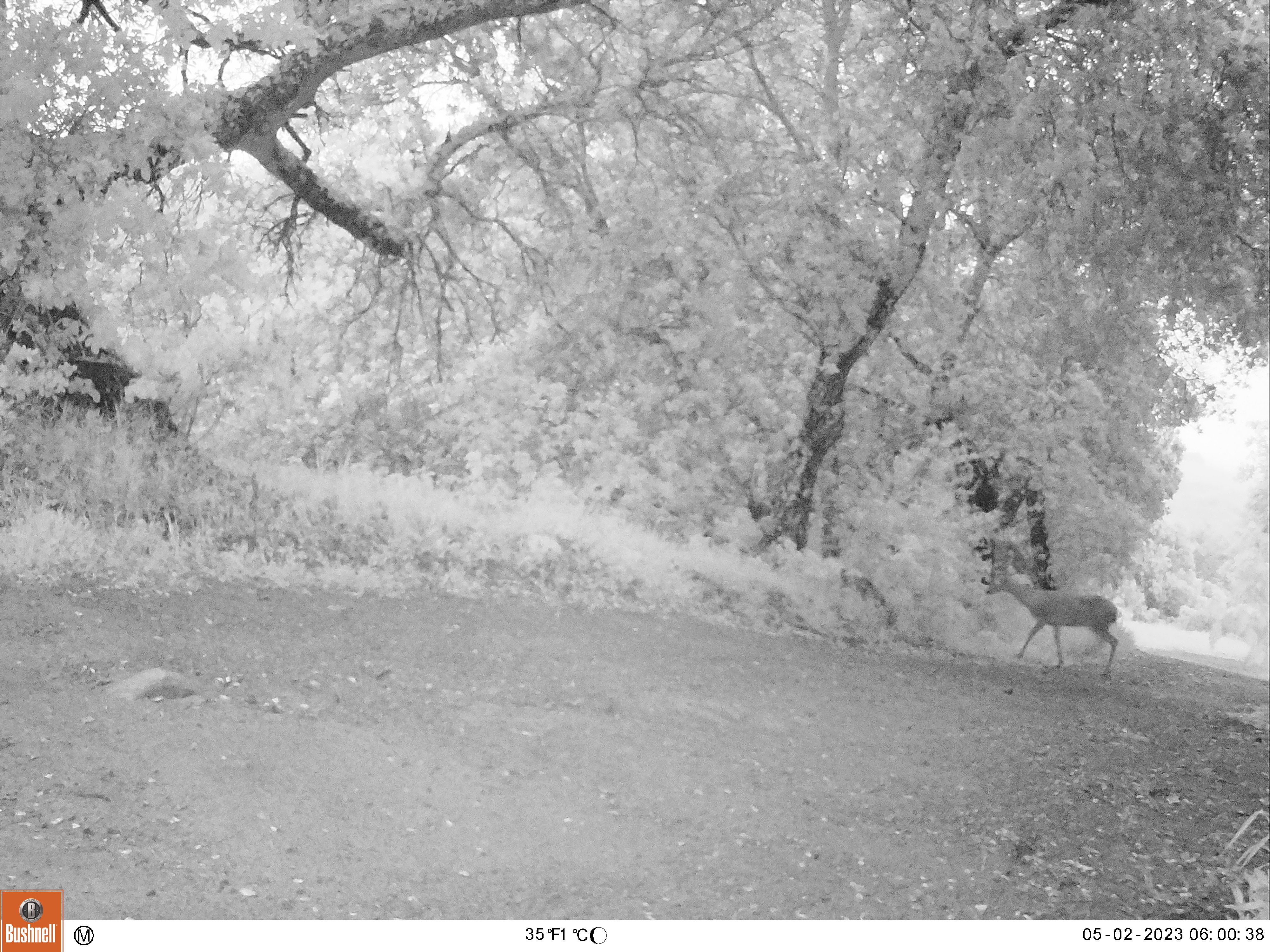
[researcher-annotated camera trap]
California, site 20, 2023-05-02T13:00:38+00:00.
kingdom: Animalia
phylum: Chordata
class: Mammalia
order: Artiodactyla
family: Cervidae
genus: Odocoileus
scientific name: Odocoileus hemionus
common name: mule deer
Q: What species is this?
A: Mule deer (Odocoileus hemionus).